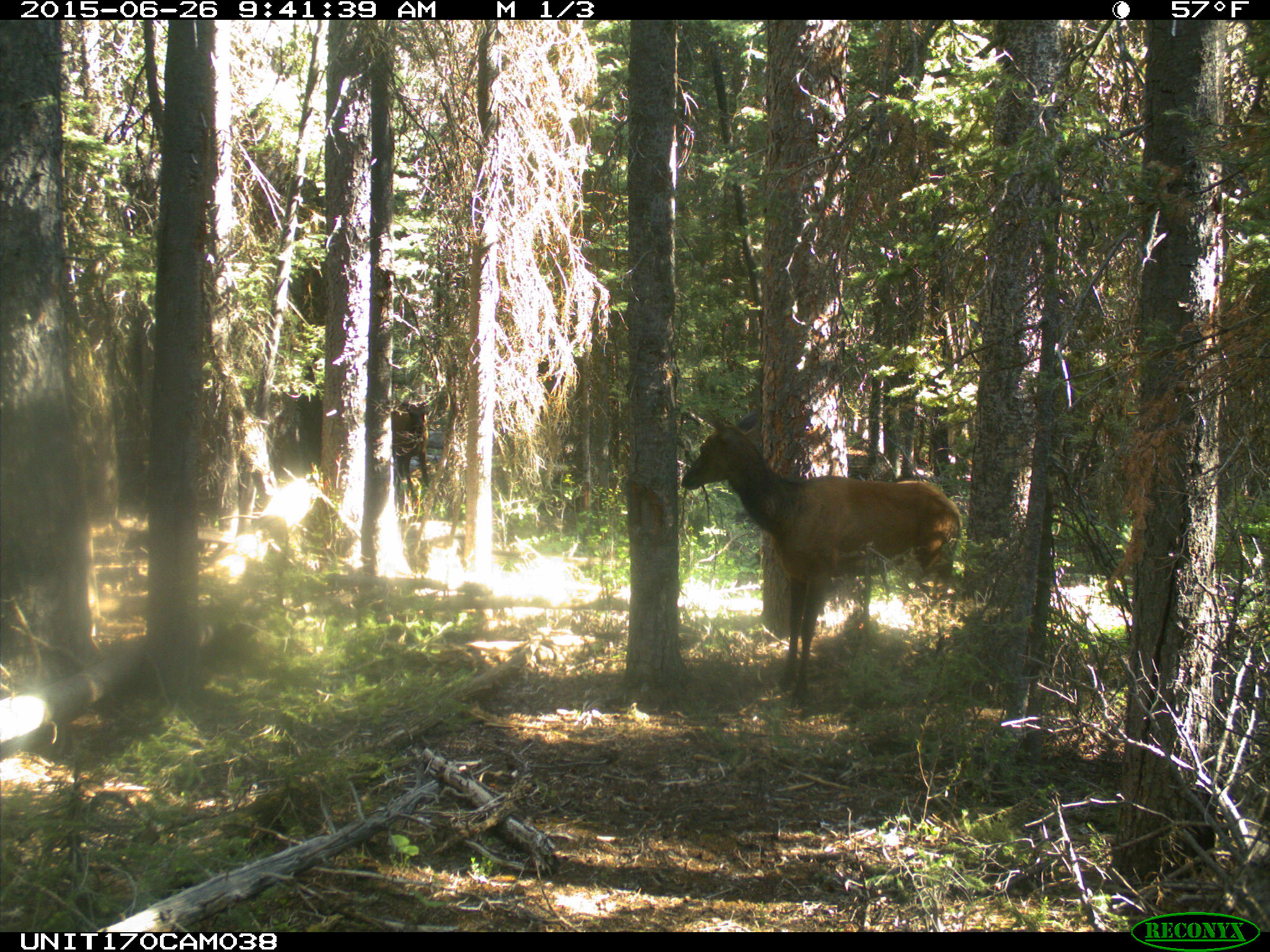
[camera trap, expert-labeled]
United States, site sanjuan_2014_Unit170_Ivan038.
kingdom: Animalia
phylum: Chordata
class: Mammalia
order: Artiodactyla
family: Cervidae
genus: Cervus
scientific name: Cervus elaphus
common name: red deer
Cervus elaphus (red deer).